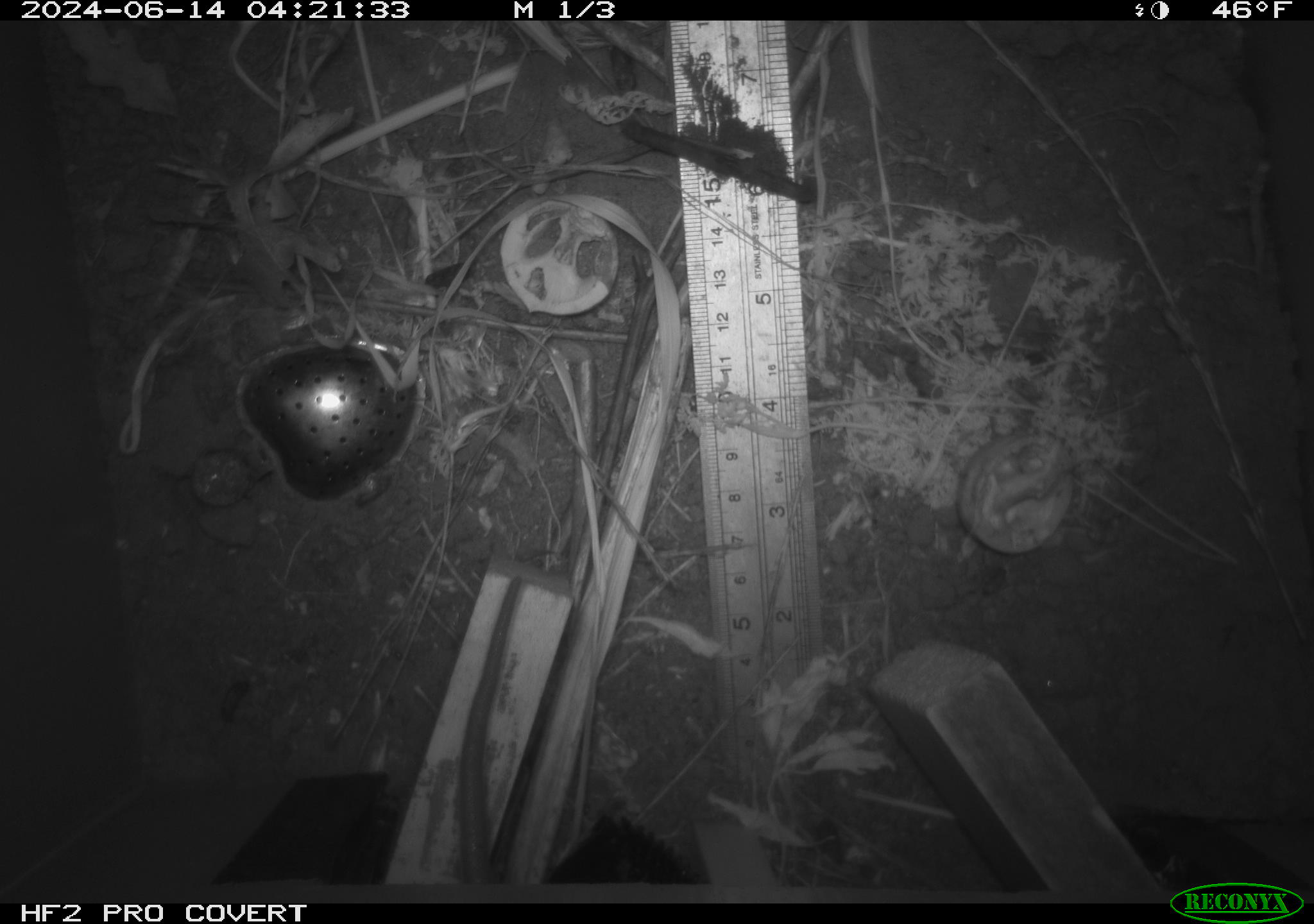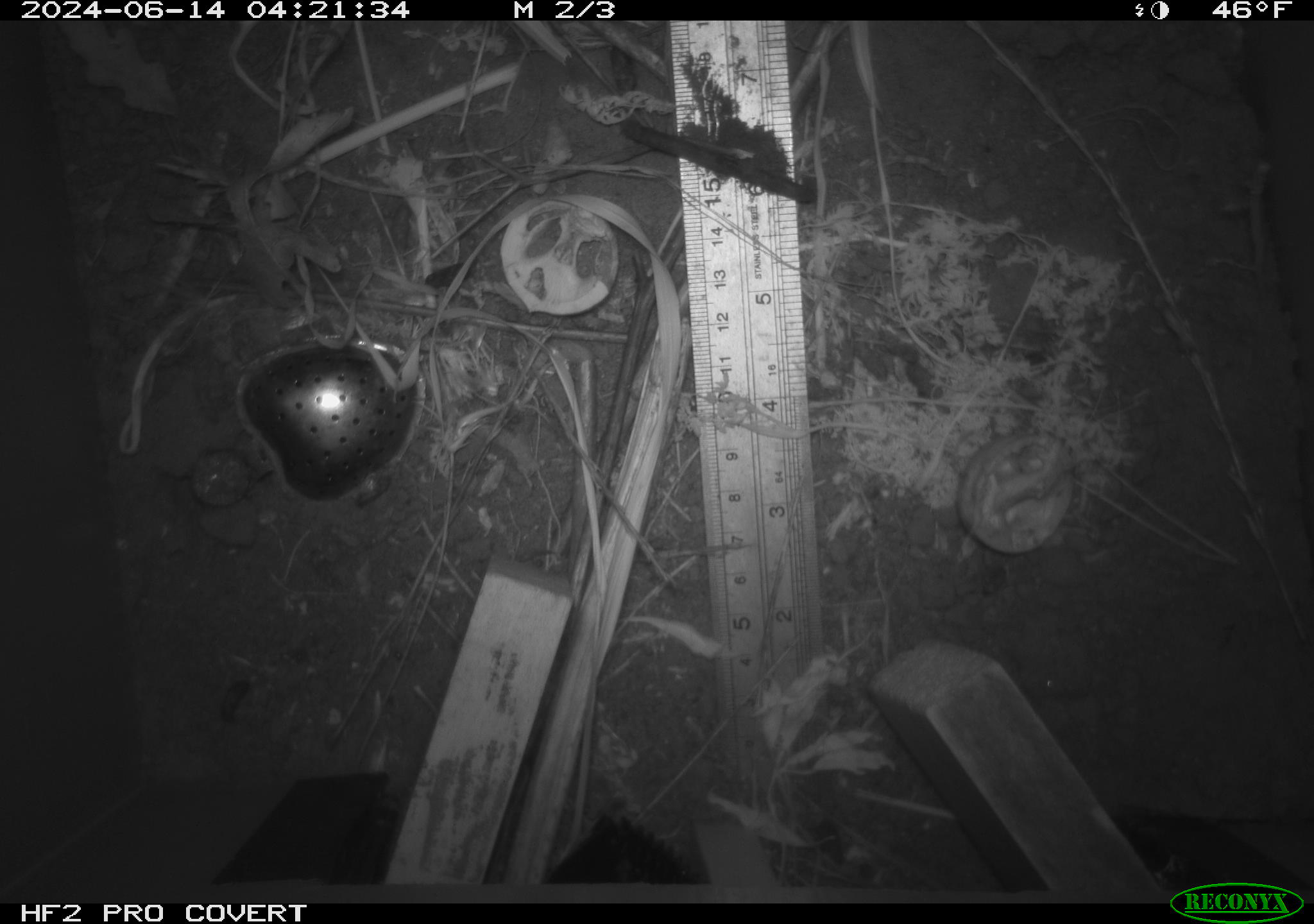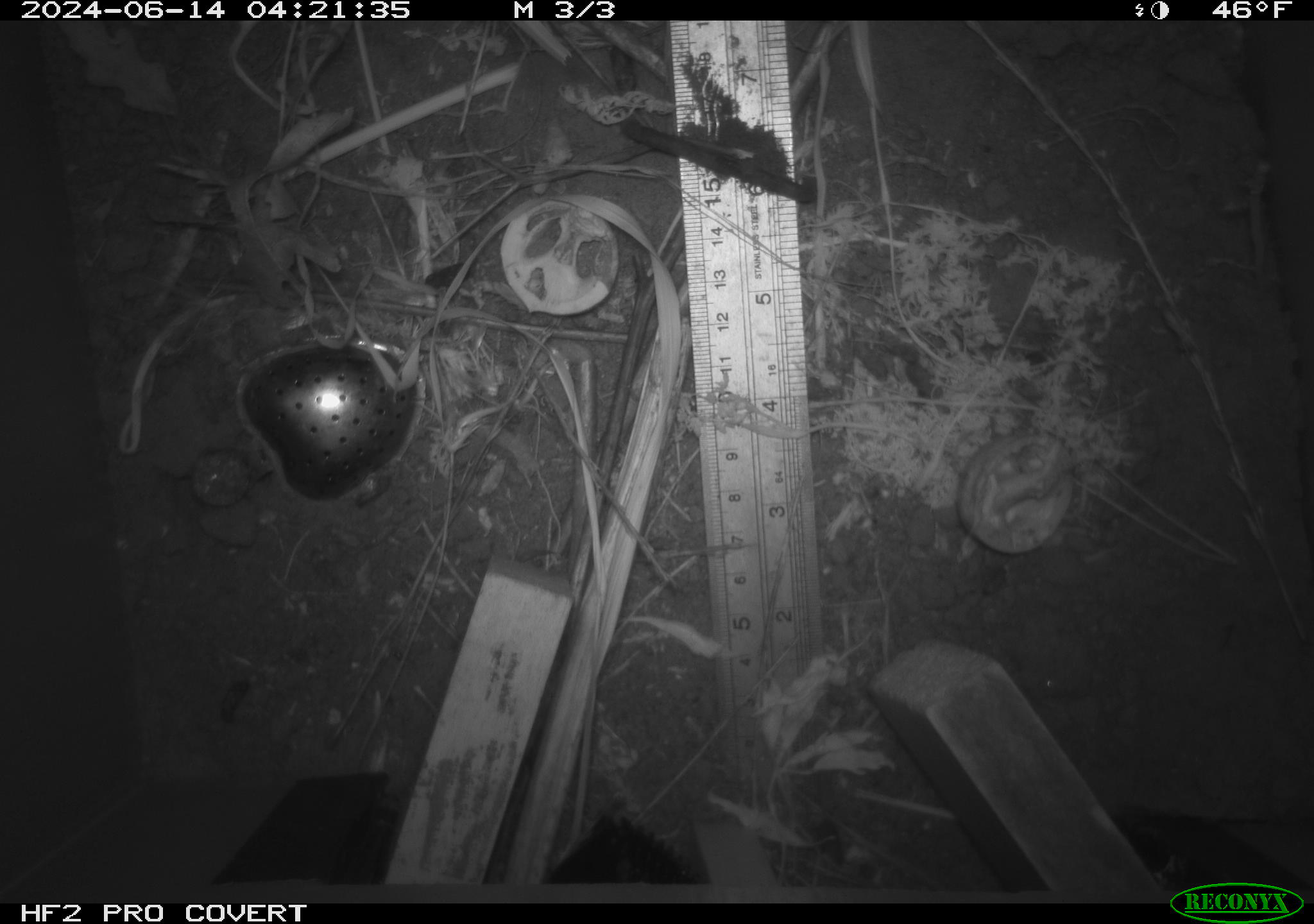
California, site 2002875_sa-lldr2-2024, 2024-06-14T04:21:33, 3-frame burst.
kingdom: Animalia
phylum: Chordata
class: Mammalia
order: Rodentia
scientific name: Rodentia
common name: rodent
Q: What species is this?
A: Rodent (Rodentia).